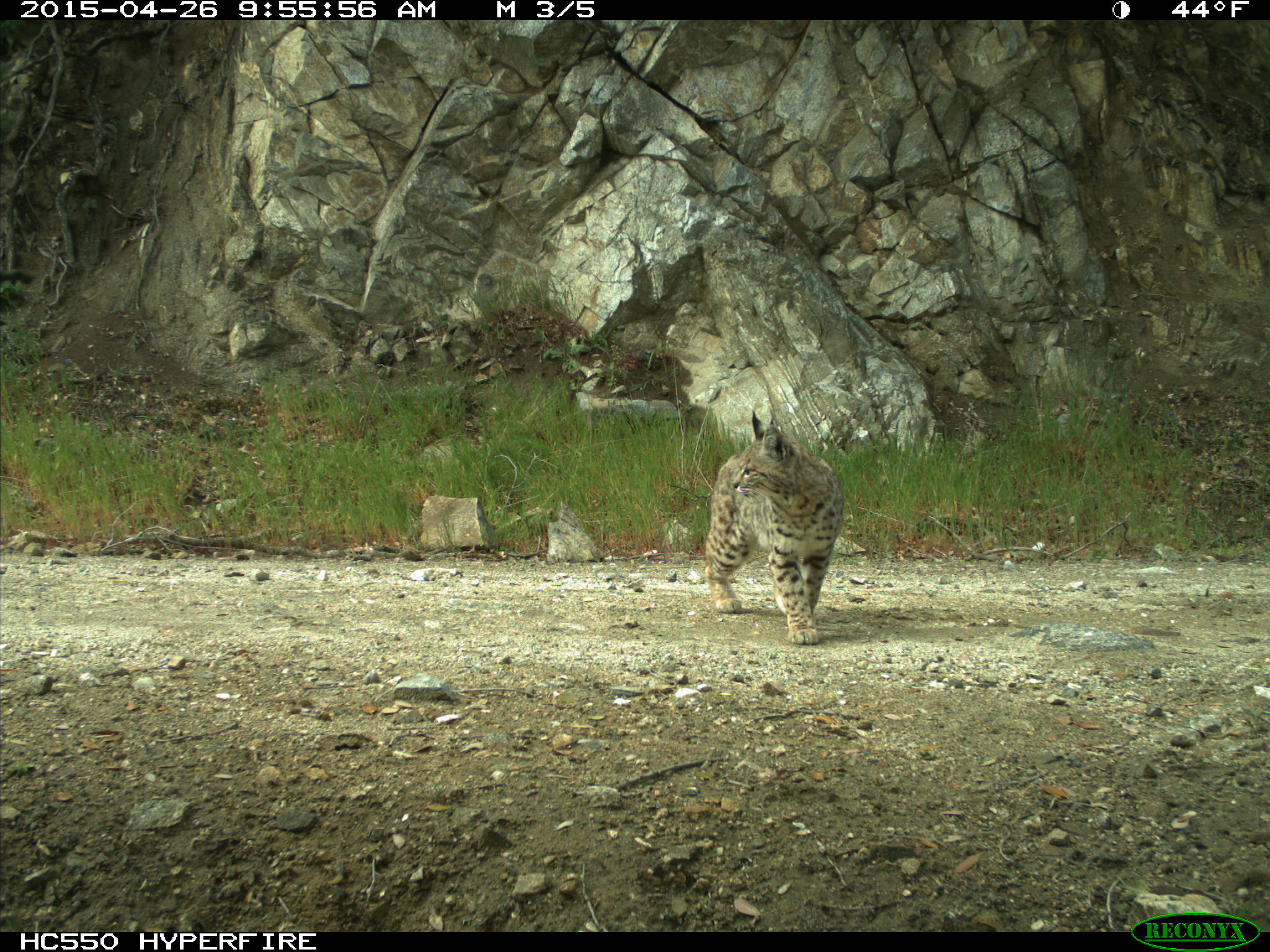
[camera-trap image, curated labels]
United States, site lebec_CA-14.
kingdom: Animalia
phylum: Chordata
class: Mammalia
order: Carnivora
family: Felidae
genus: Lynx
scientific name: Lynx rufus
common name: bobcat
Lynx rufus (bobcat).